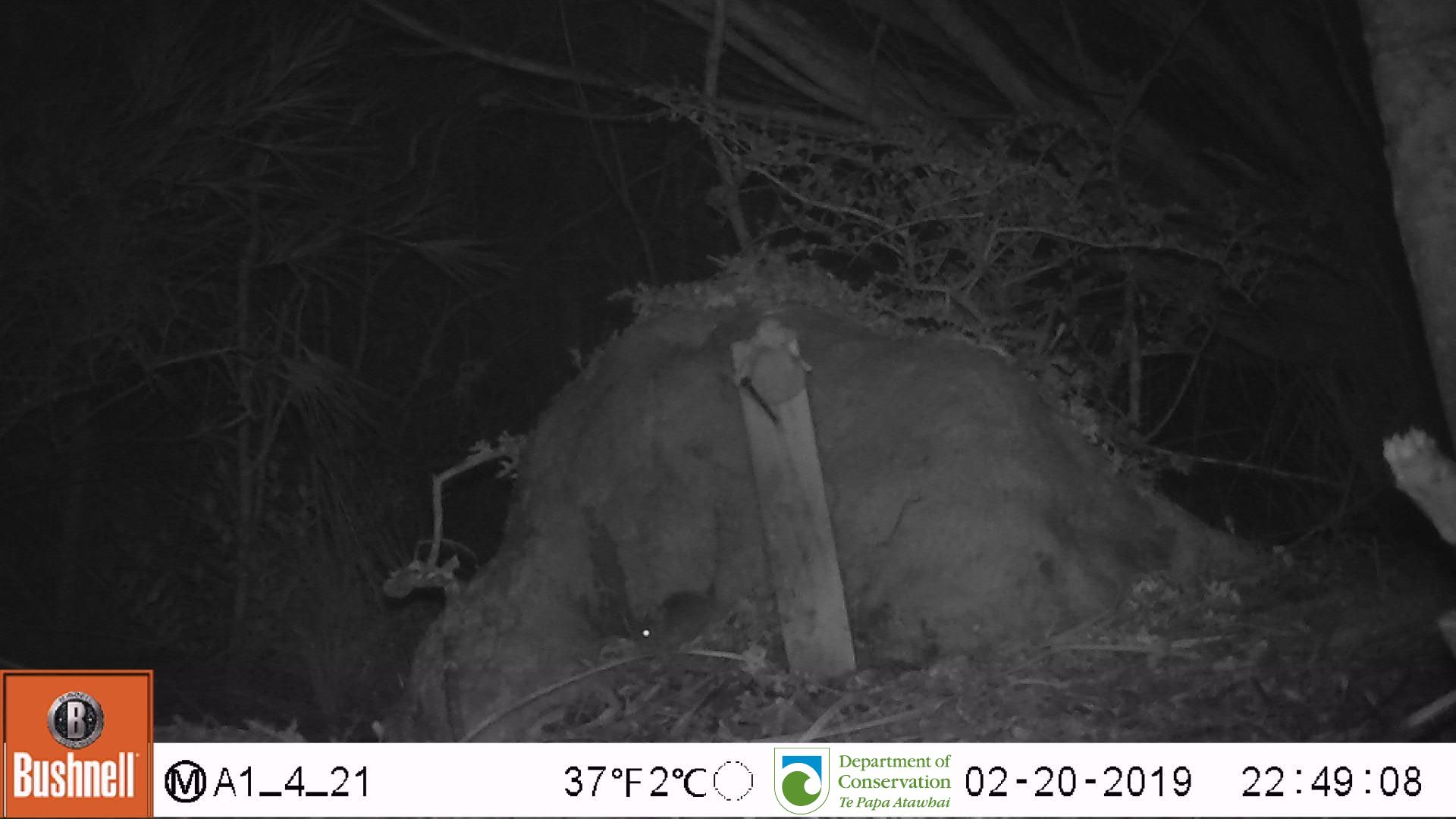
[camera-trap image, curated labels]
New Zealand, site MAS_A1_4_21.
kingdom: Animalia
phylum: Chordata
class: Mammalia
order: Rodentia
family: Muridae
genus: Mus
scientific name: Mus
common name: mouse